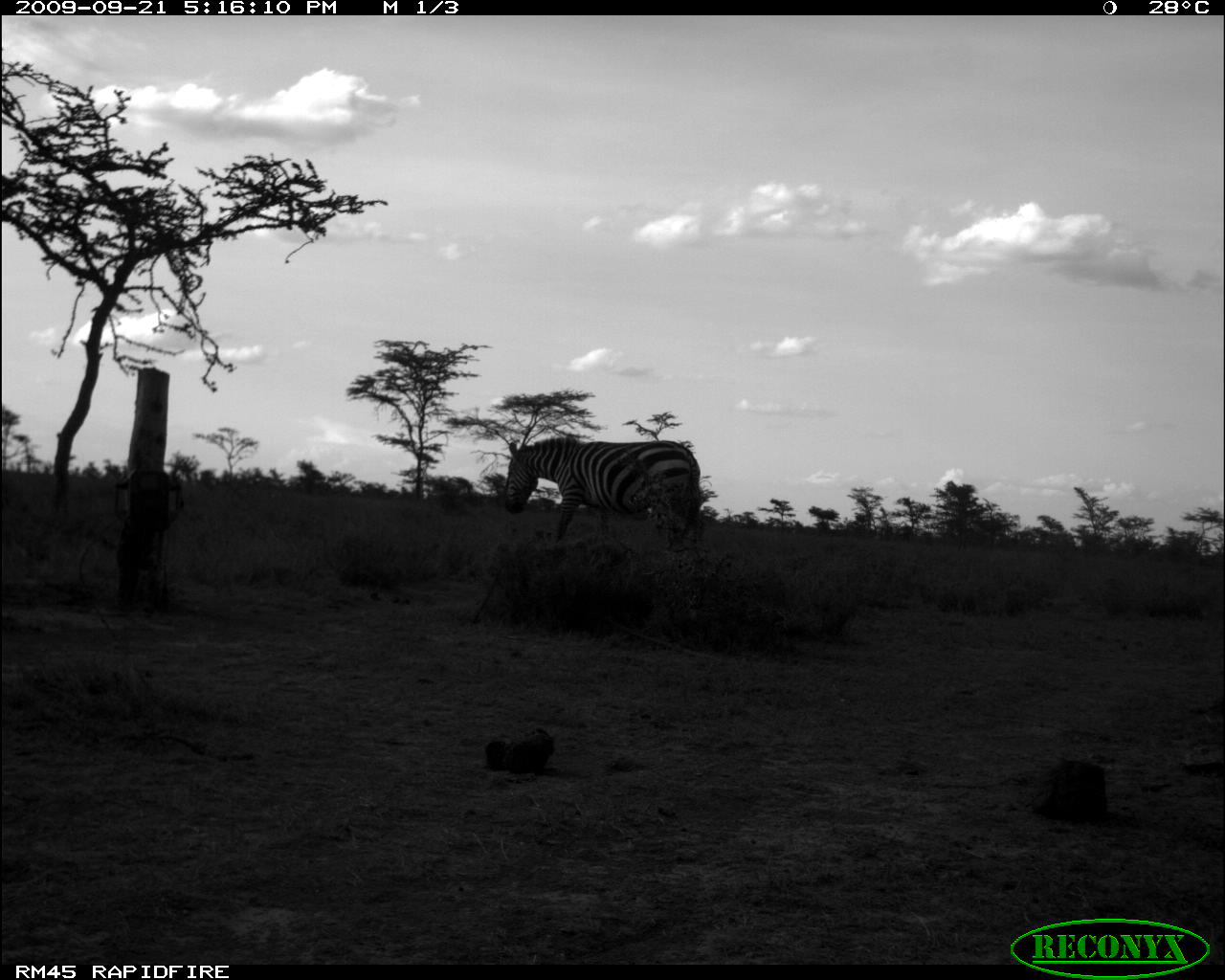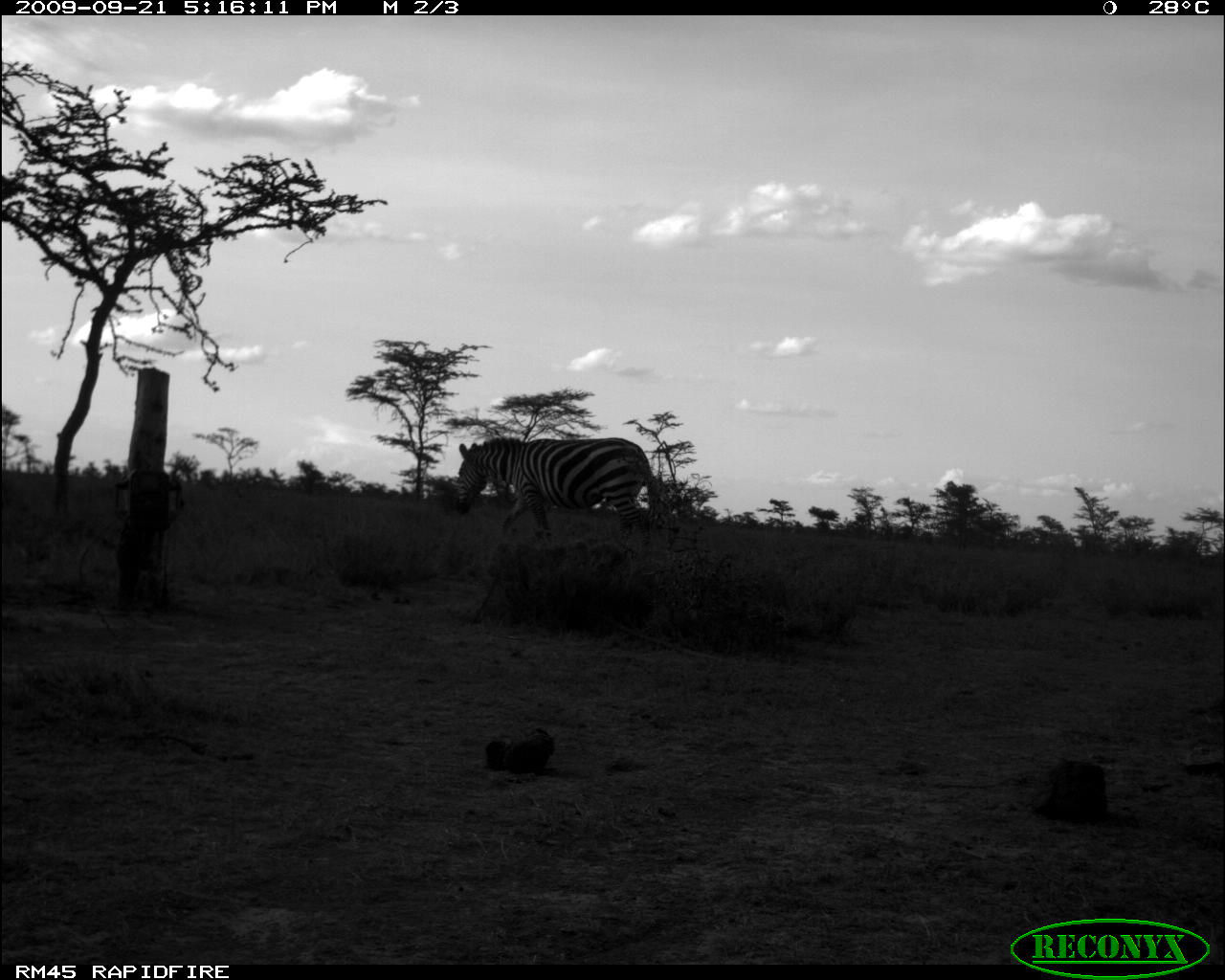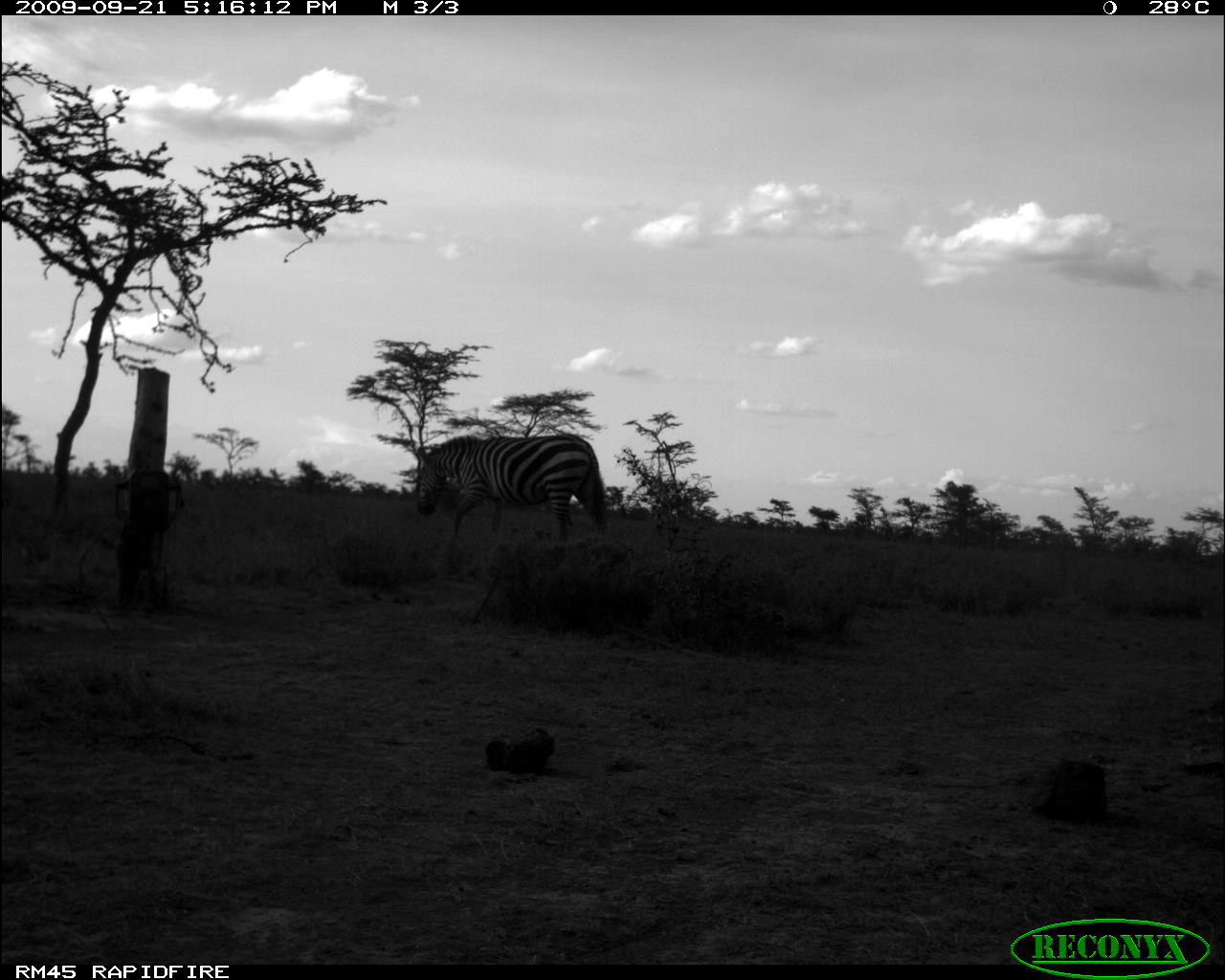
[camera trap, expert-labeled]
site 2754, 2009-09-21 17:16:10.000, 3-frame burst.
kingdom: Animalia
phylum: Chordata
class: Mammalia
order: Perissodactyla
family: Equidae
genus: Equus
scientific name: Equus quagga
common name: plains zebra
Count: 1.